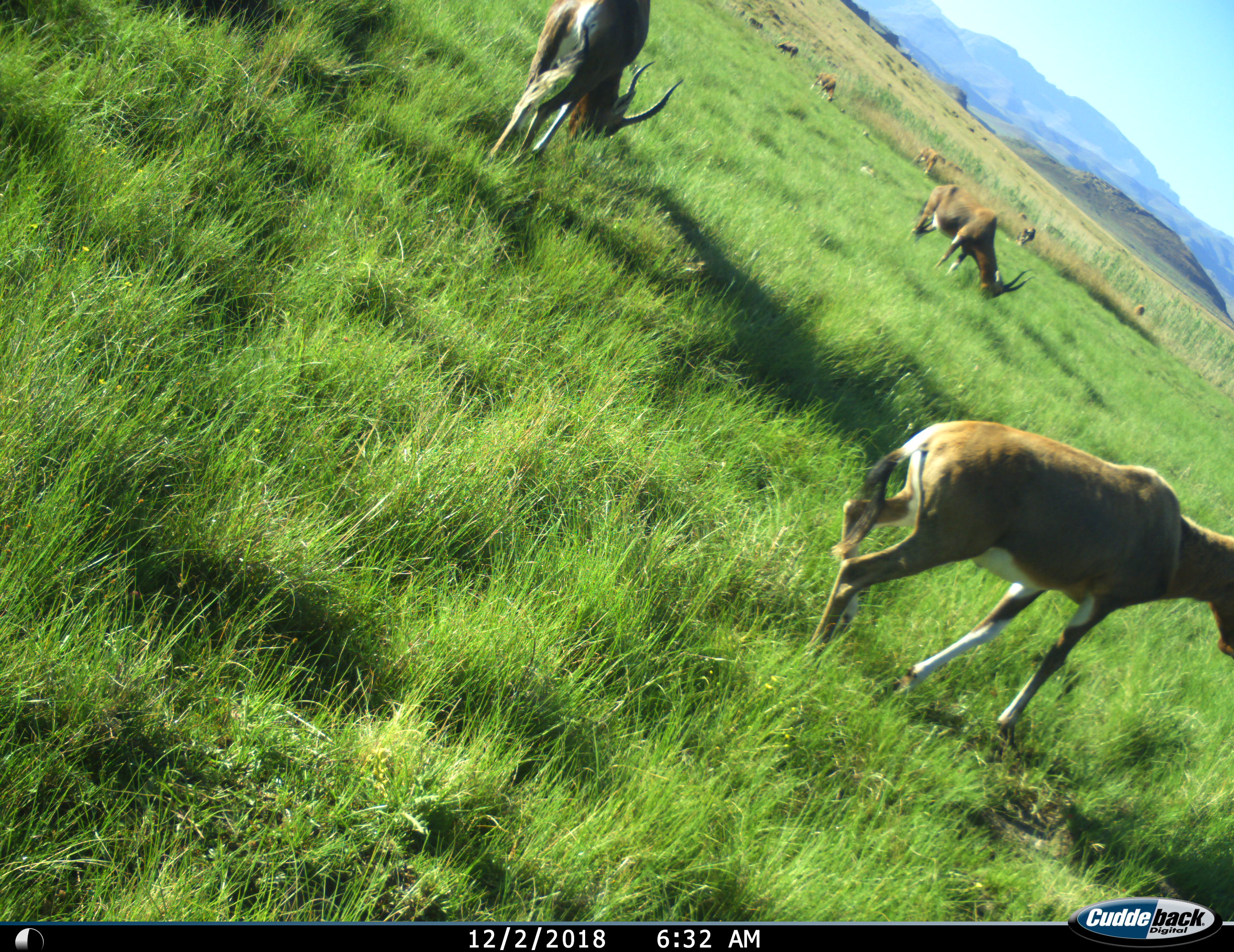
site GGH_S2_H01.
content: unidentified animal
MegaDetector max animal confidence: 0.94